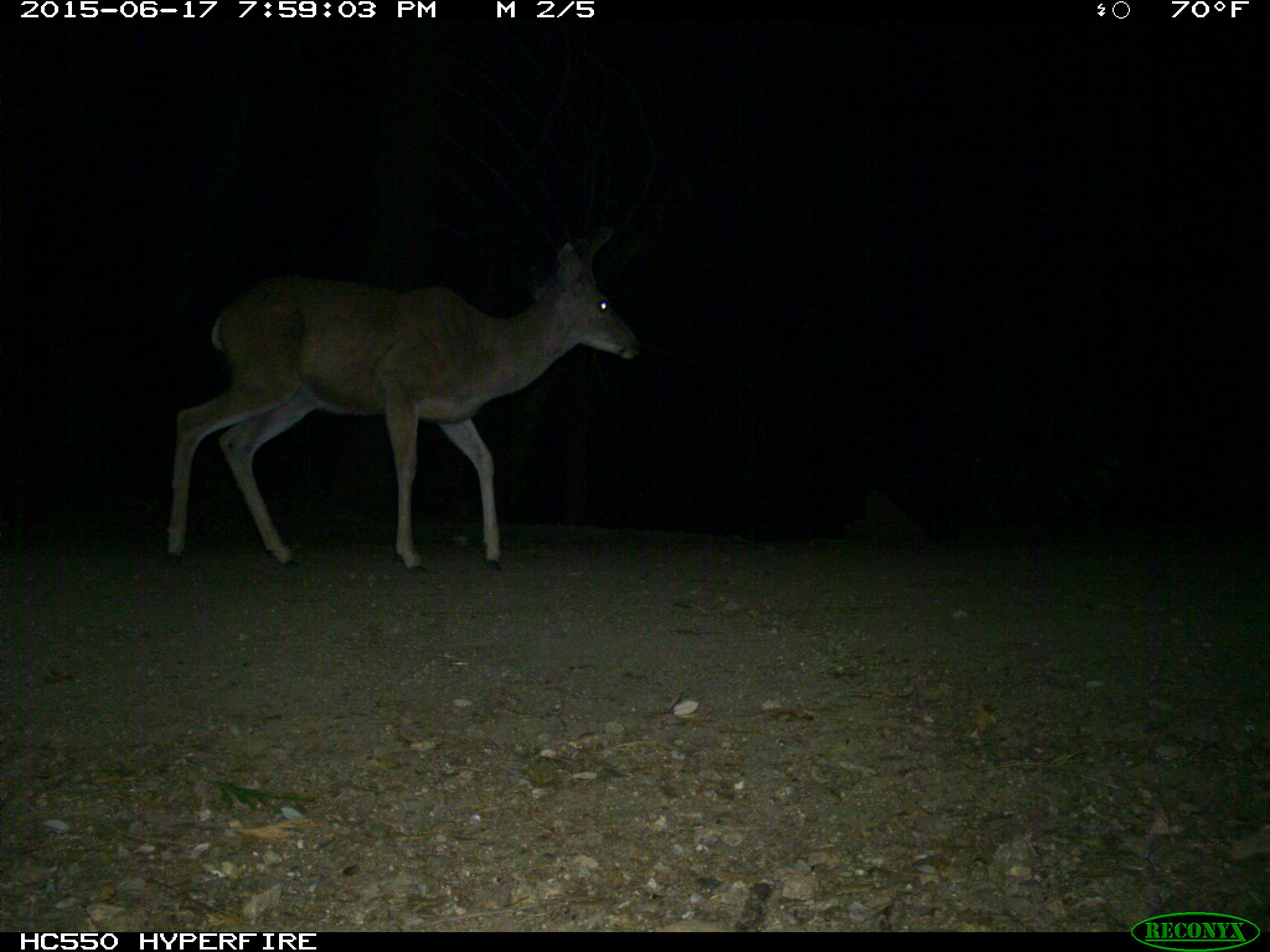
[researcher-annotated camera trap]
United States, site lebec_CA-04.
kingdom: Animalia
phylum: Chordata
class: Mammalia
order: Artiodactyla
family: Cervidae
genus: Odocoileus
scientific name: Odocoileus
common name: deer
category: unidentified deer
Unidentified deer (deer) (Odocoileus).